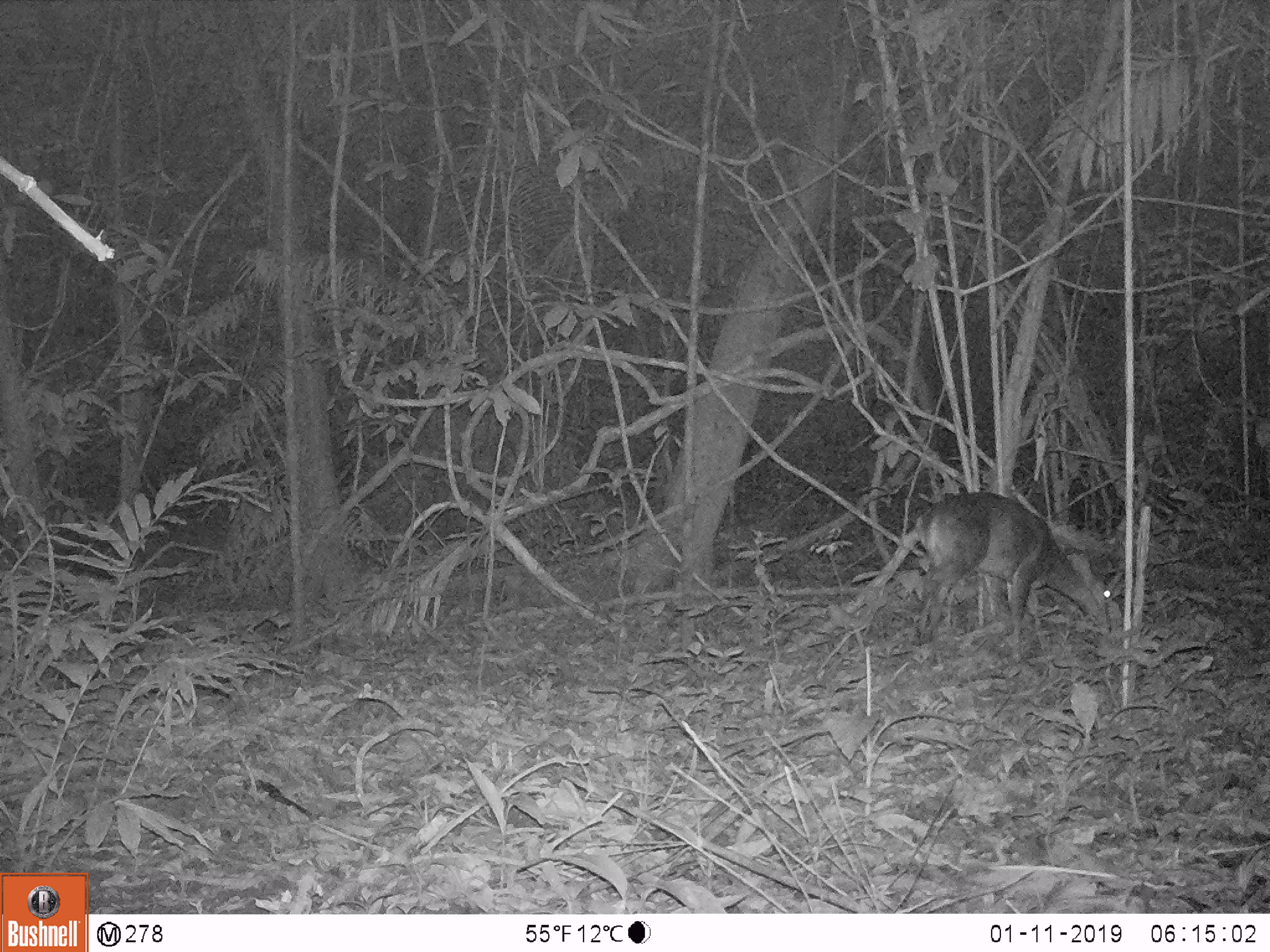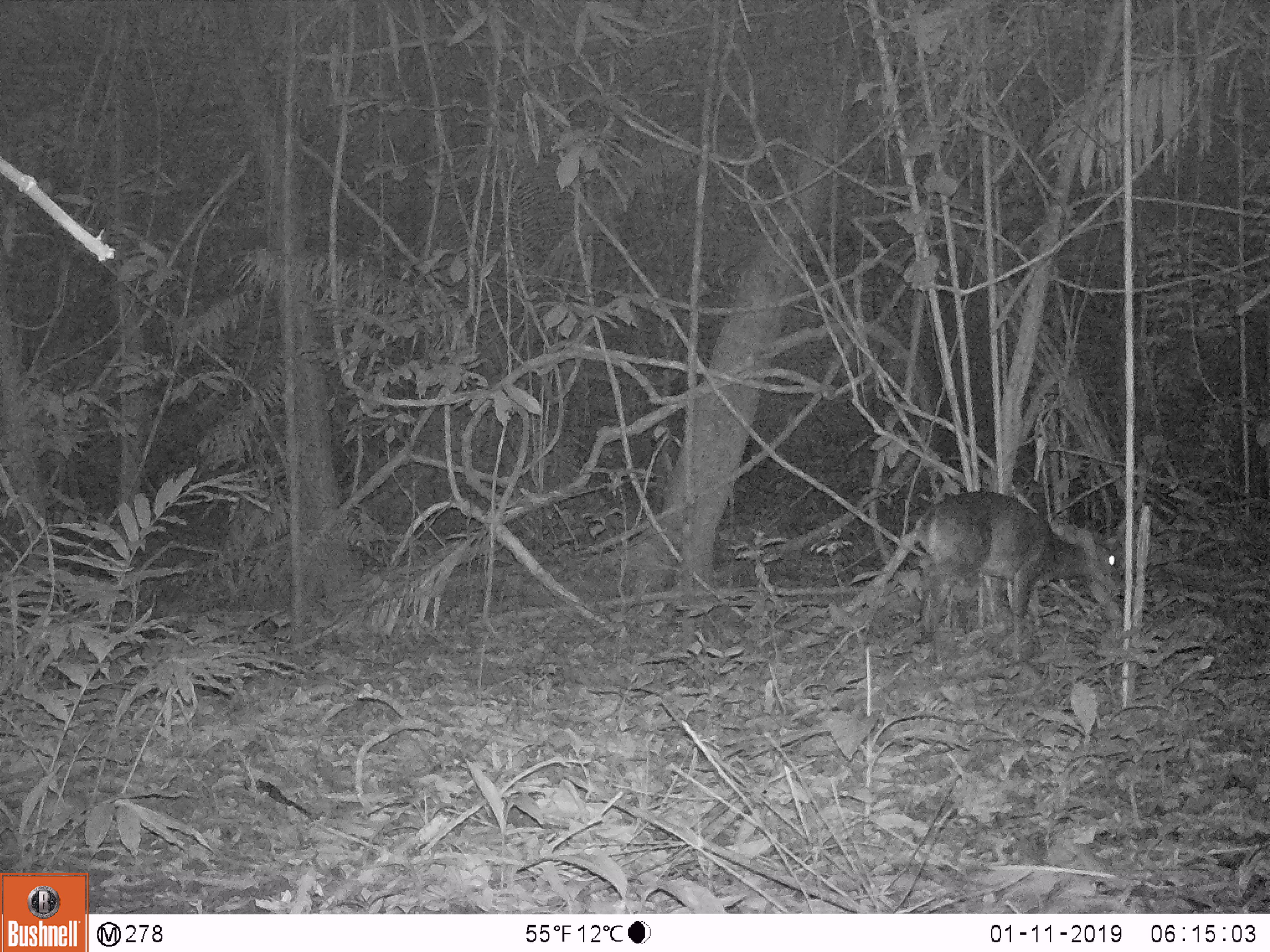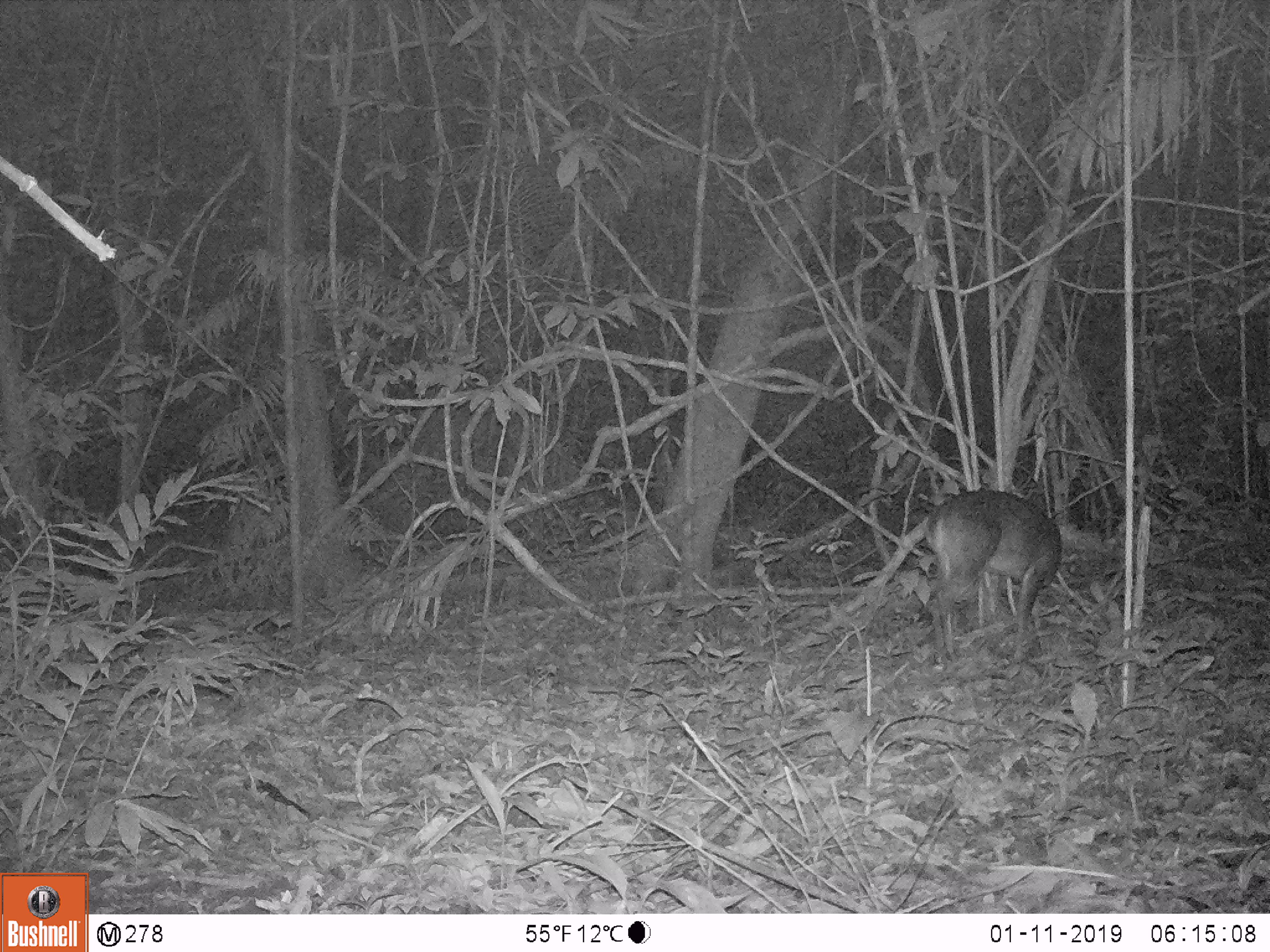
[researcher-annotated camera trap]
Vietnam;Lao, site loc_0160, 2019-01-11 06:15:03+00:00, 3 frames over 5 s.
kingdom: Animalia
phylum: Chordata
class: Mammalia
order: Artiodactyla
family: Cervidae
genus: Muntiacus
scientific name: Muntiacus vuquangensis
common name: large-antlered muntjac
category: large antlered muntjac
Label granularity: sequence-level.